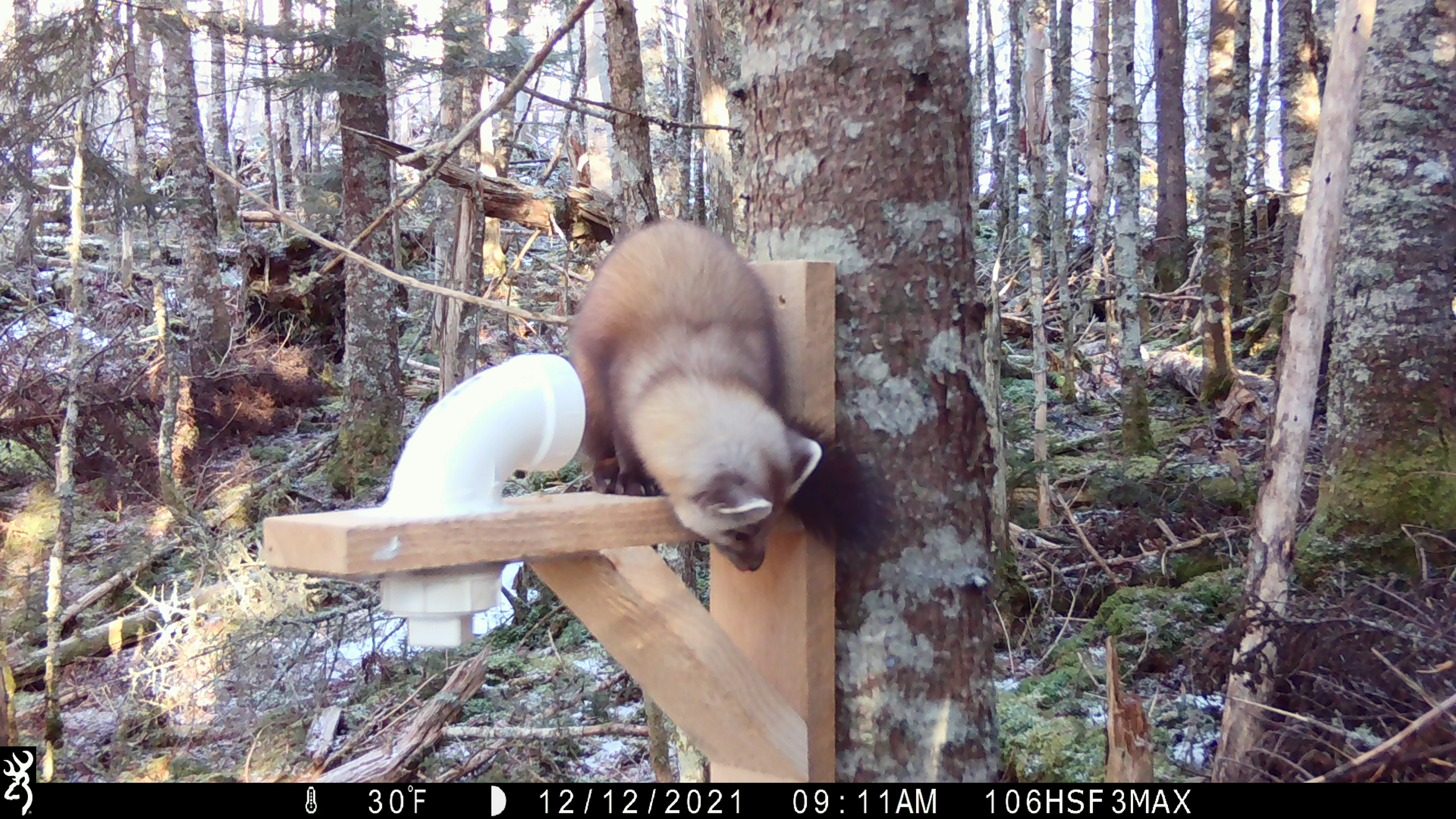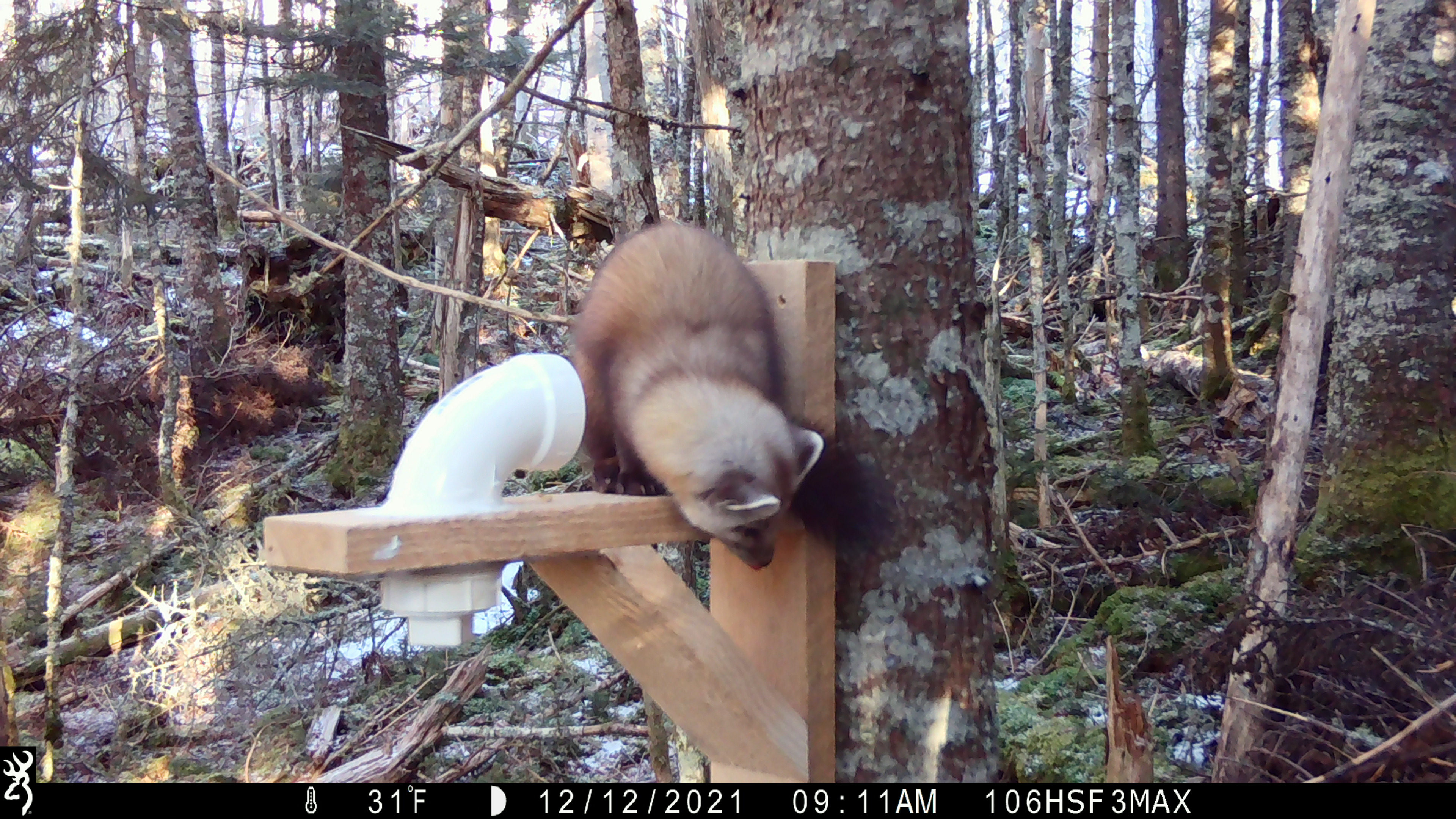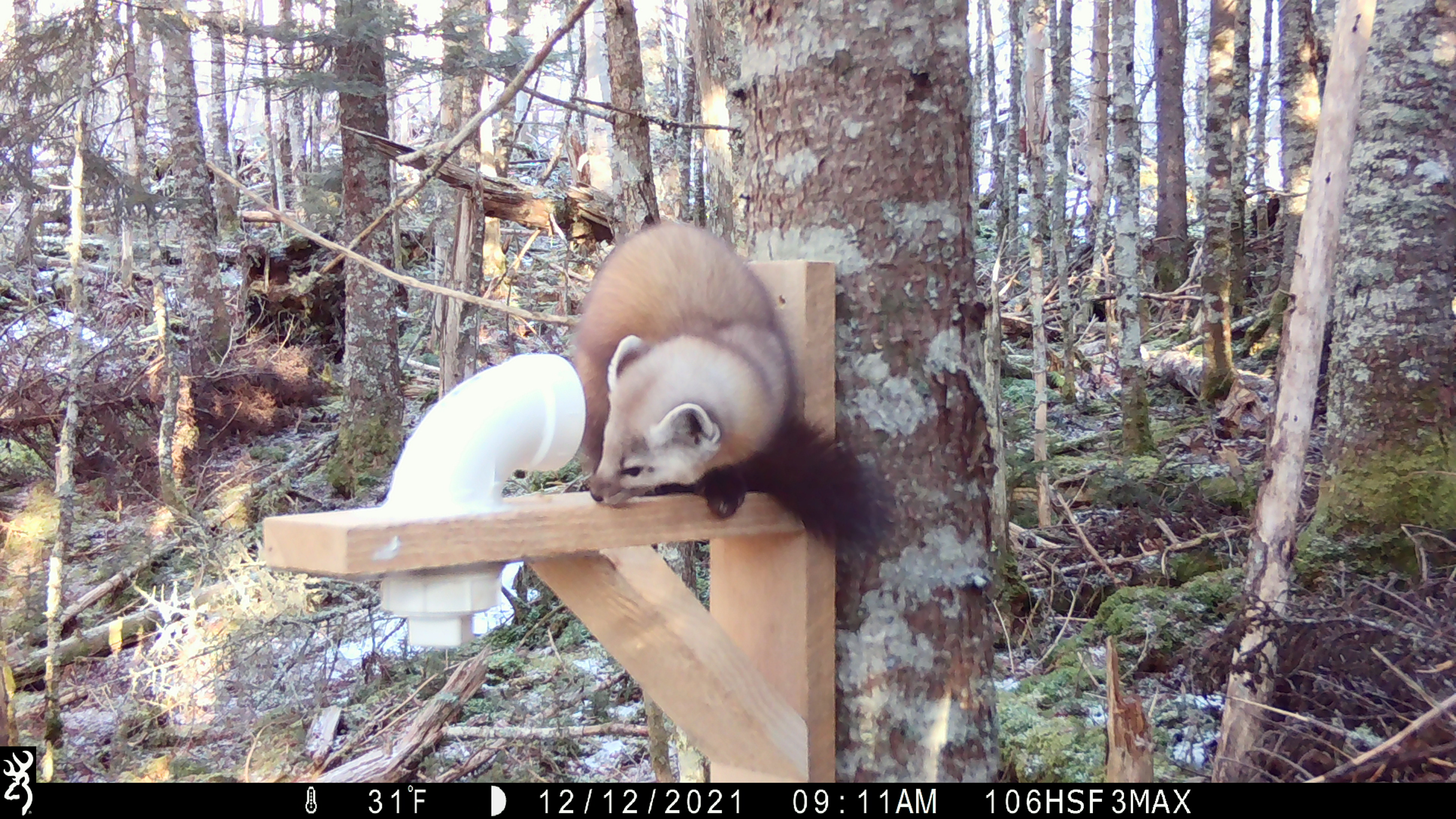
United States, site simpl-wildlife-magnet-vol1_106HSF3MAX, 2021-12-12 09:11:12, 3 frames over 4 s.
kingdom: Animalia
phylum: Chordata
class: Mammalia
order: Carnivora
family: Mustelidae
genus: Martes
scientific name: Martes americana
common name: american marten